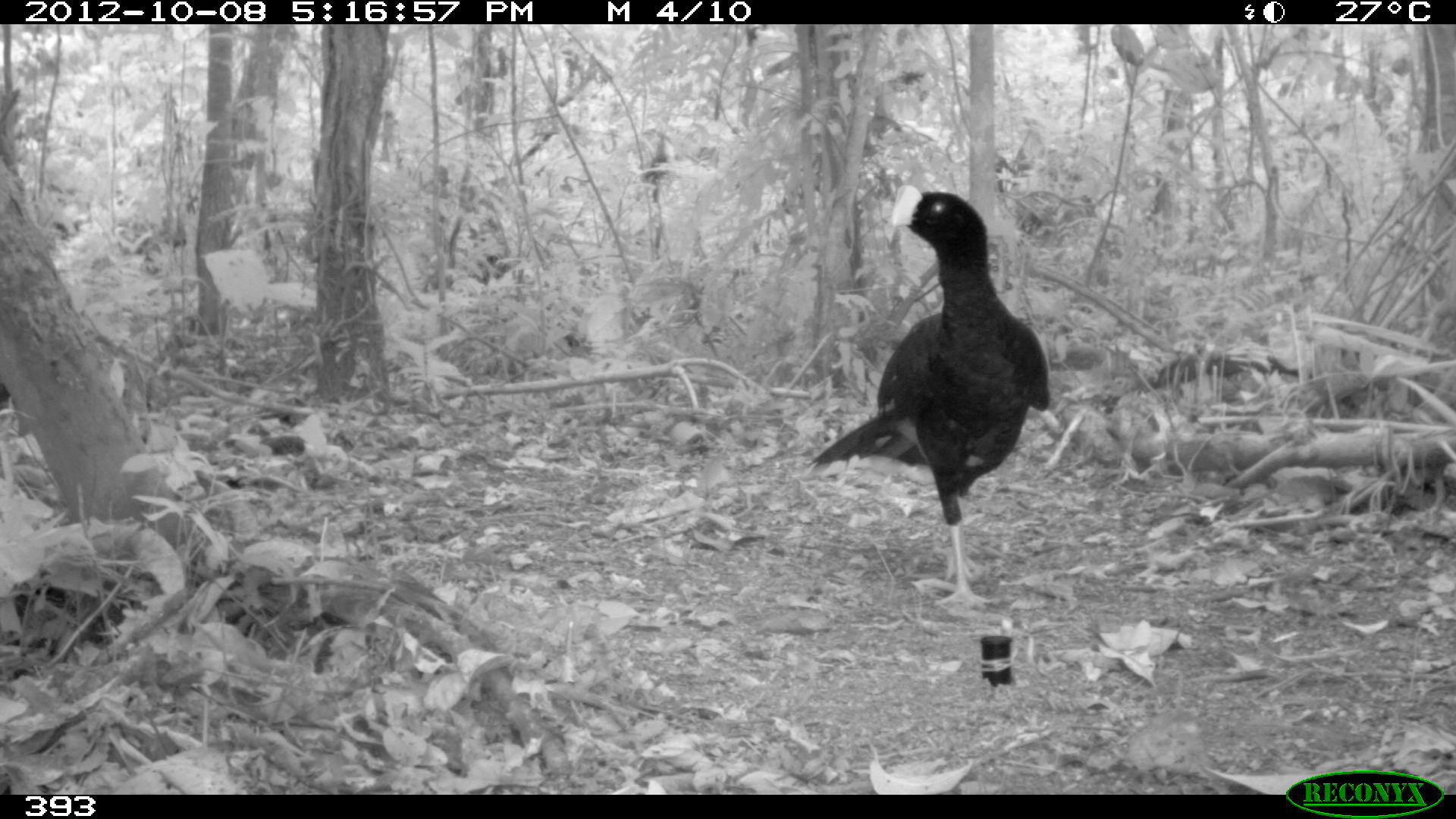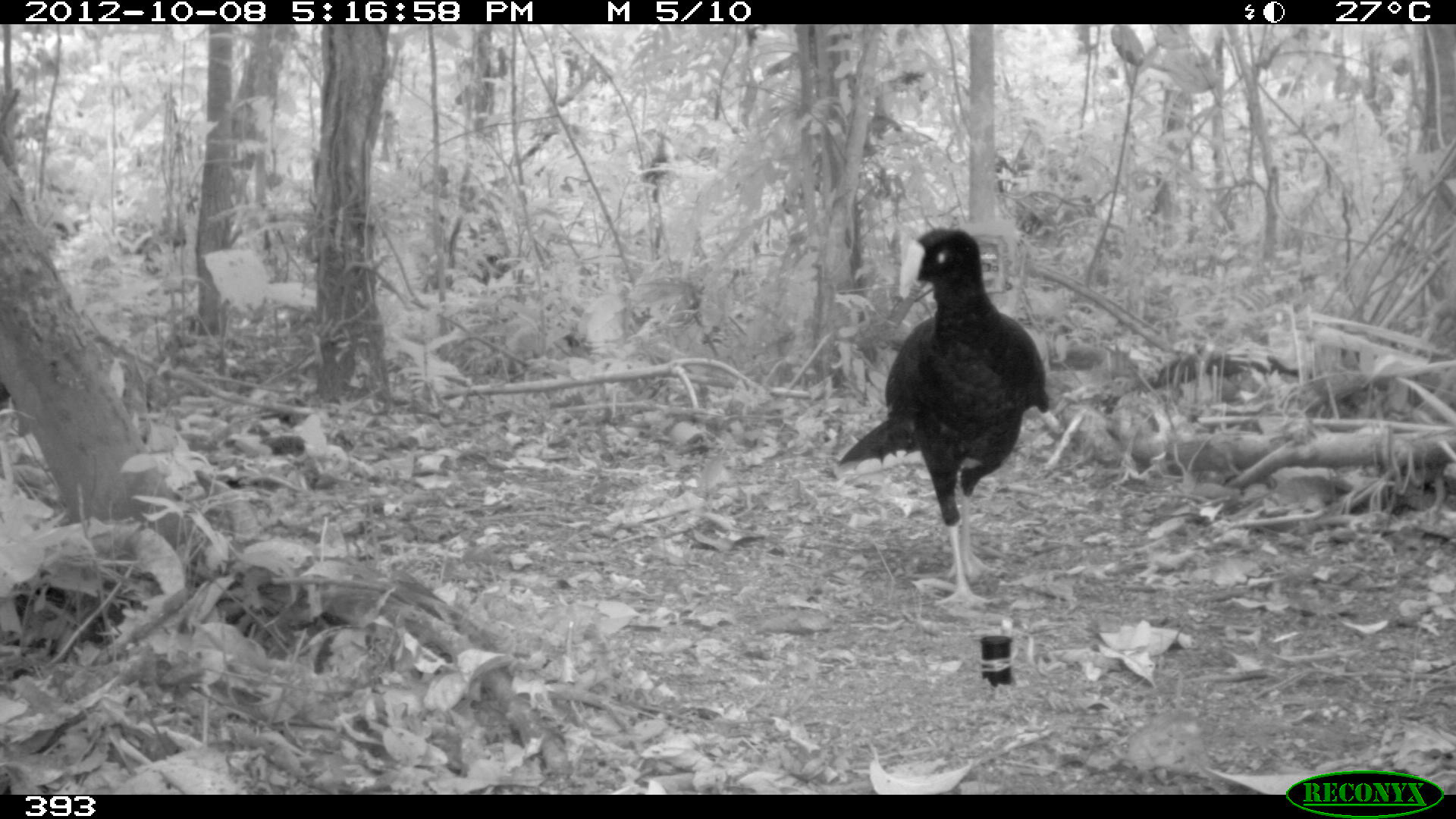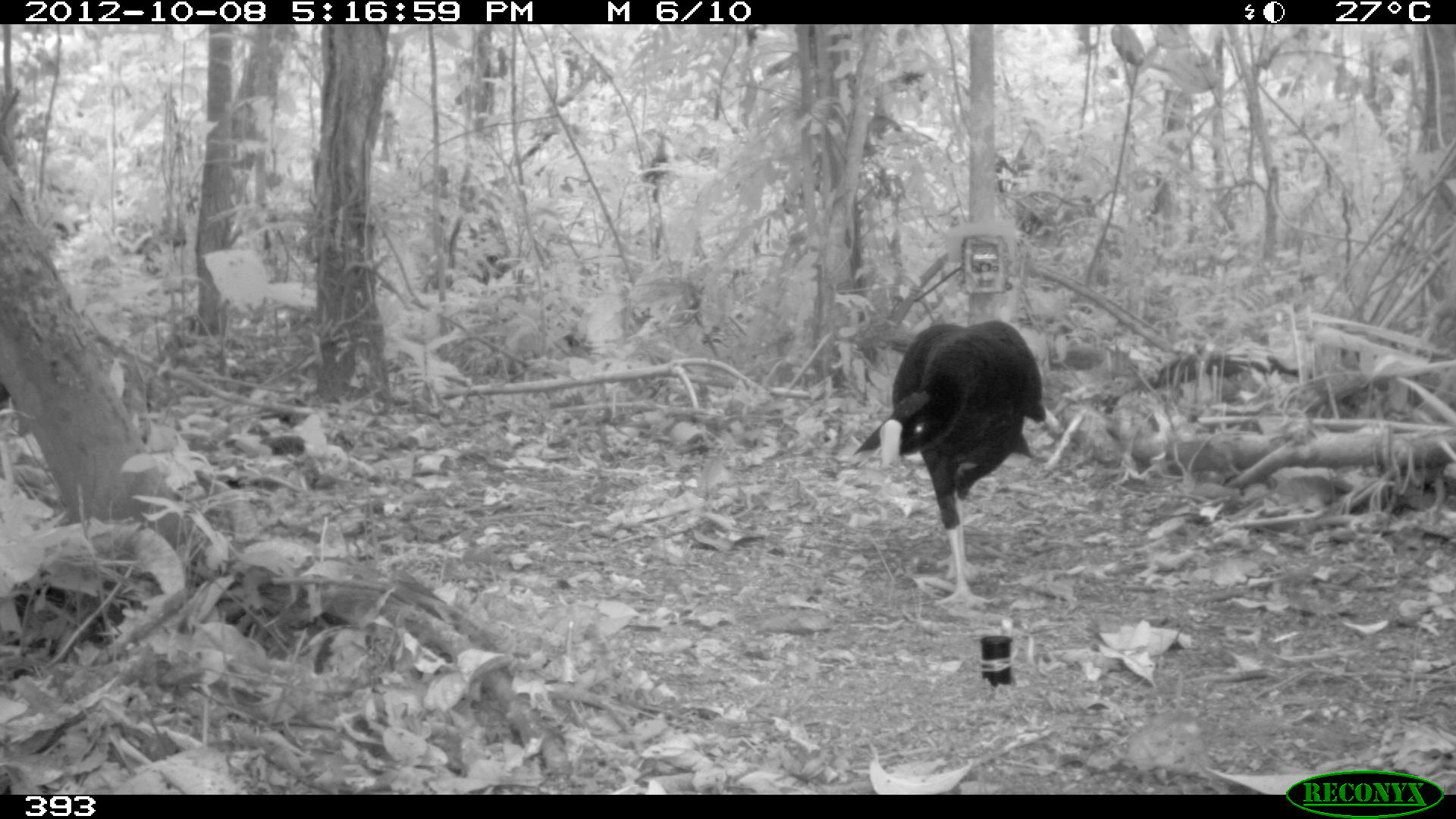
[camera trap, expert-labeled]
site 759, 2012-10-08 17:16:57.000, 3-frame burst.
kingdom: Animalia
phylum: Chordata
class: Aves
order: Galliformes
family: Cracidae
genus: Mitu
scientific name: Mitu tuberosum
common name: razor-billed curassow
Mitu tuberosum (razor-billed curassow).